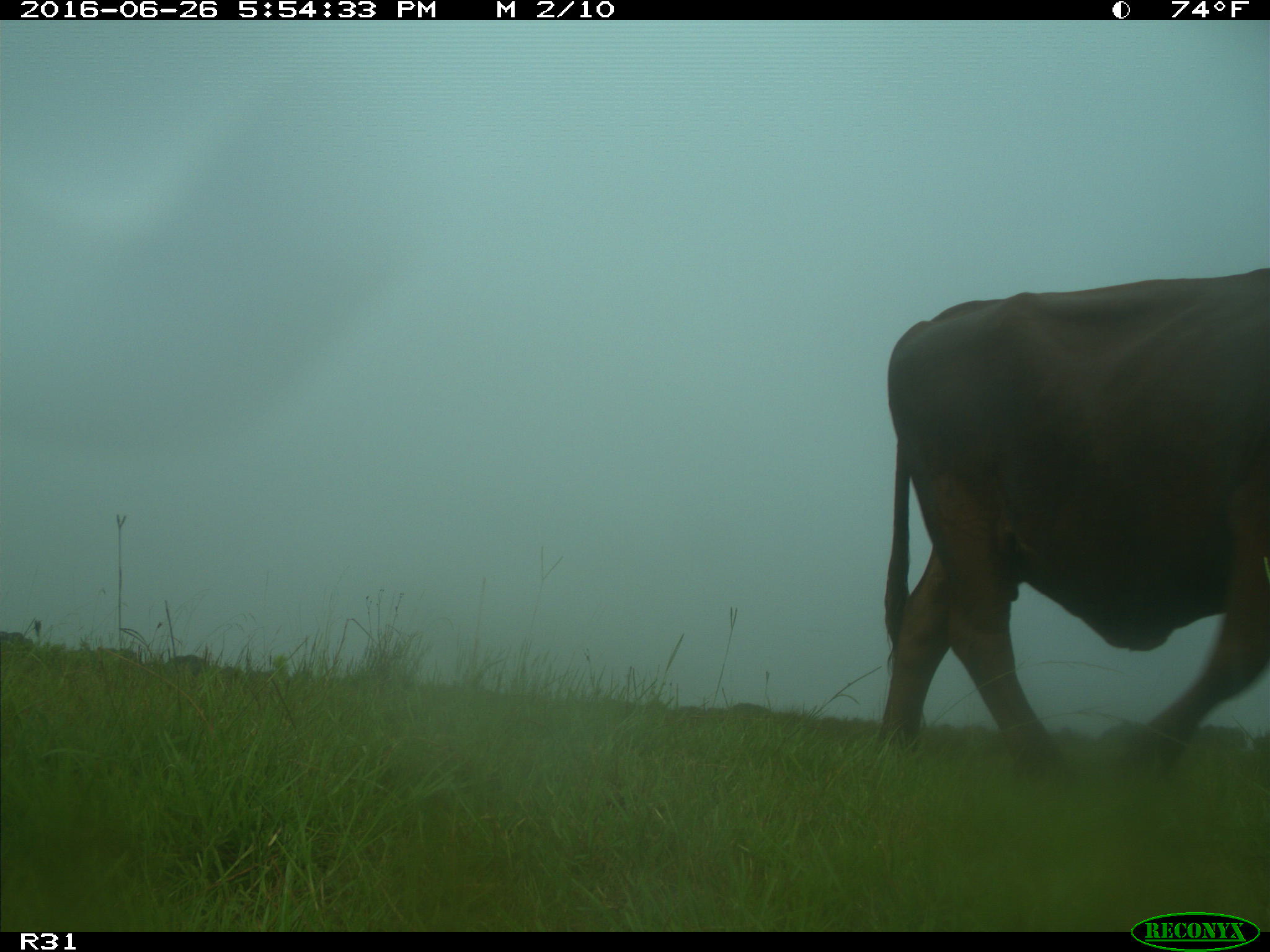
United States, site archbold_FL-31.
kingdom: Animalia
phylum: Chordata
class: Mammalia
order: Artiodactyla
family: Bovidae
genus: Bos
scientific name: Bos taurus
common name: domestic cow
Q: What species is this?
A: Bos taurus (domestic cow).